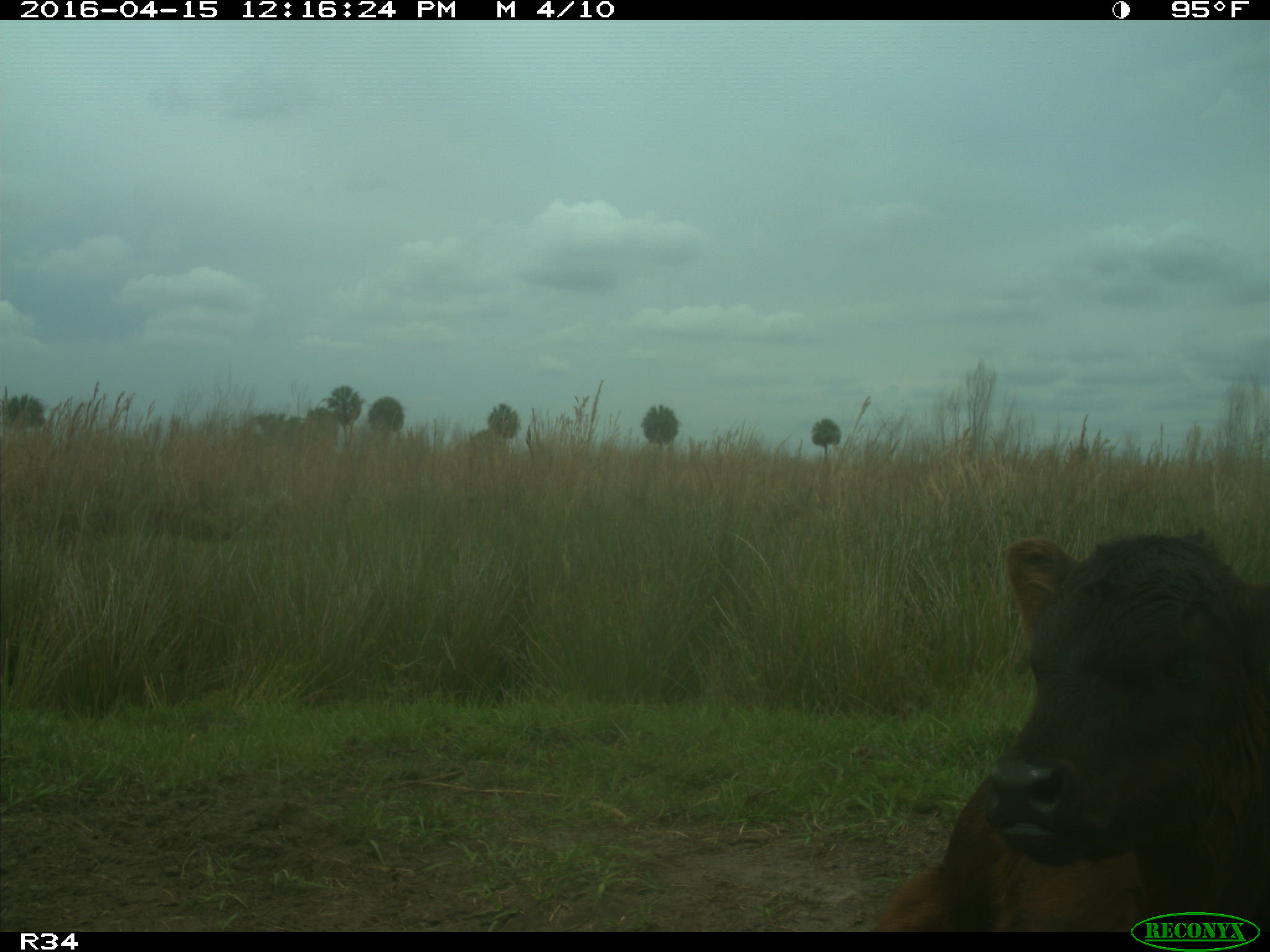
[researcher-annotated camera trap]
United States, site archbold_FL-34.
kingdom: Animalia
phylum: Chordata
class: Mammalia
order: Artiodactyla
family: Bovidae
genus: Bos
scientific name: Bos taurus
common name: domestic cow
Bos taurus (domestic cow).